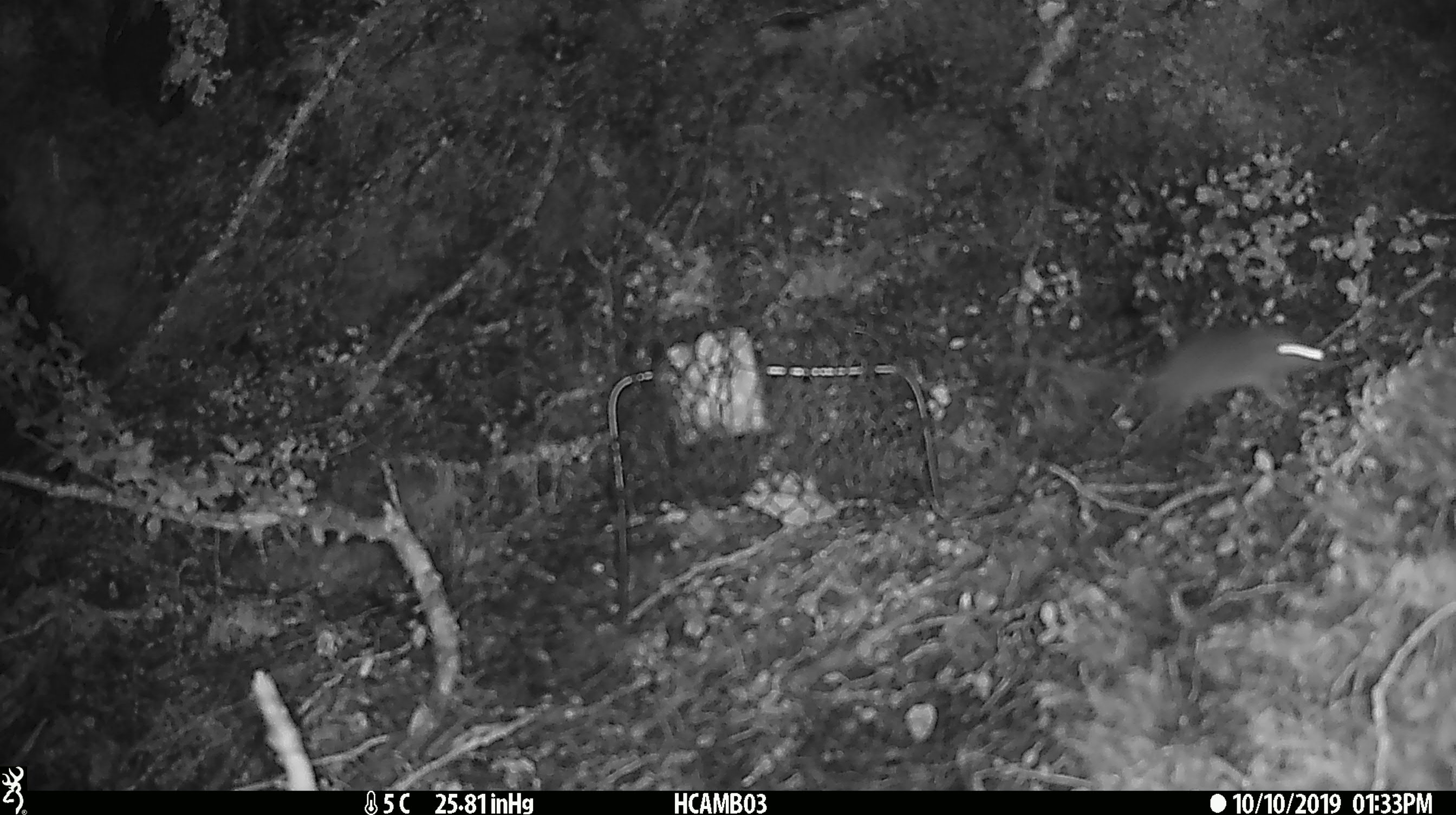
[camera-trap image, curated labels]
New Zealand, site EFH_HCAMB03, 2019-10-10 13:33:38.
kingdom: Animalia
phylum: Chordata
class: Mammalia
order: Rodentia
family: Muridae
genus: Mus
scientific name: Mus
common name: mouse